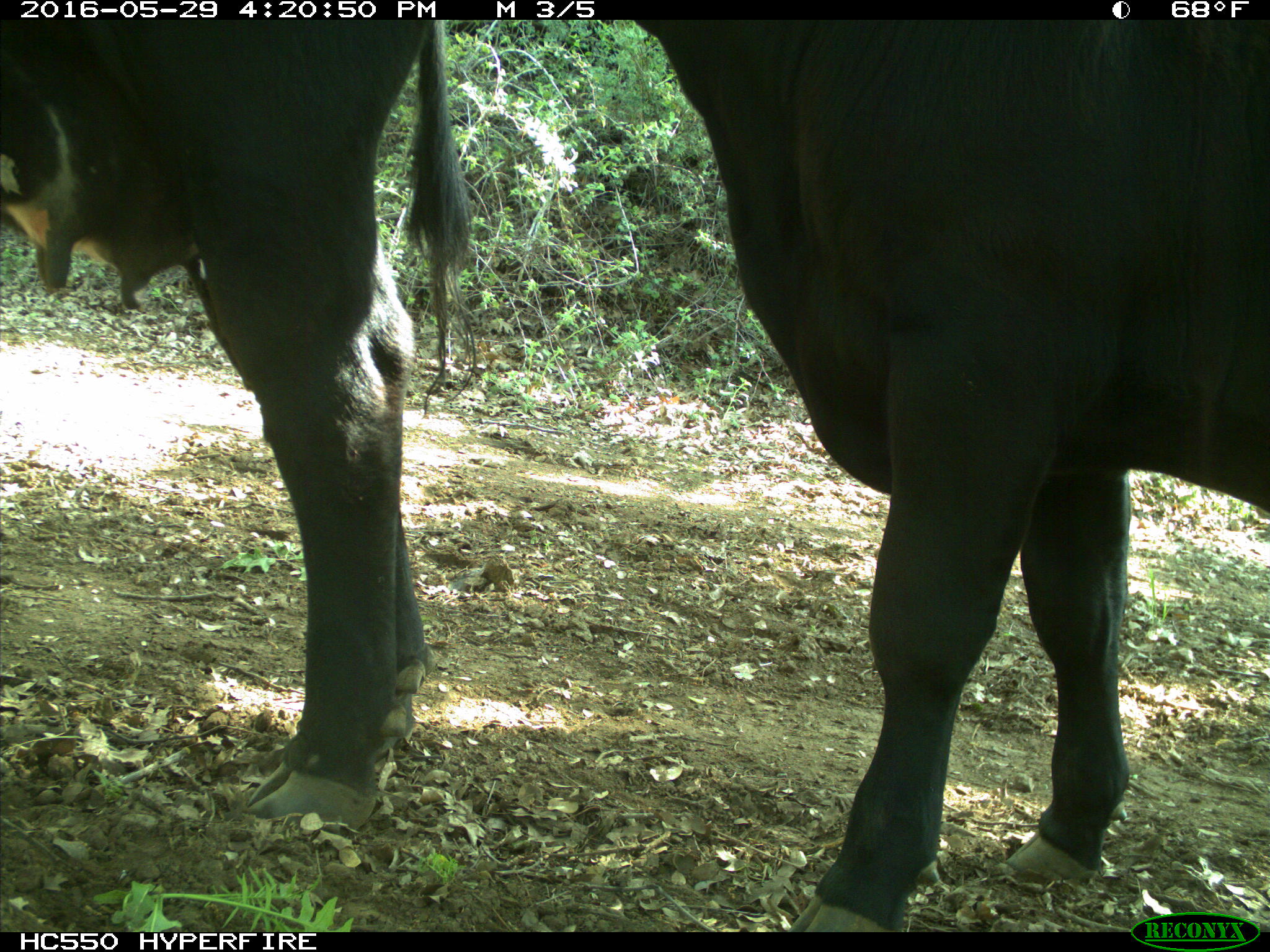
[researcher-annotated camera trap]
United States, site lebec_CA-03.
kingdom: Animalia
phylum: Chordata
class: Mammalia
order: Artiodactyla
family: Bovidae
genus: Bos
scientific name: Bos taurus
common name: domestic cow